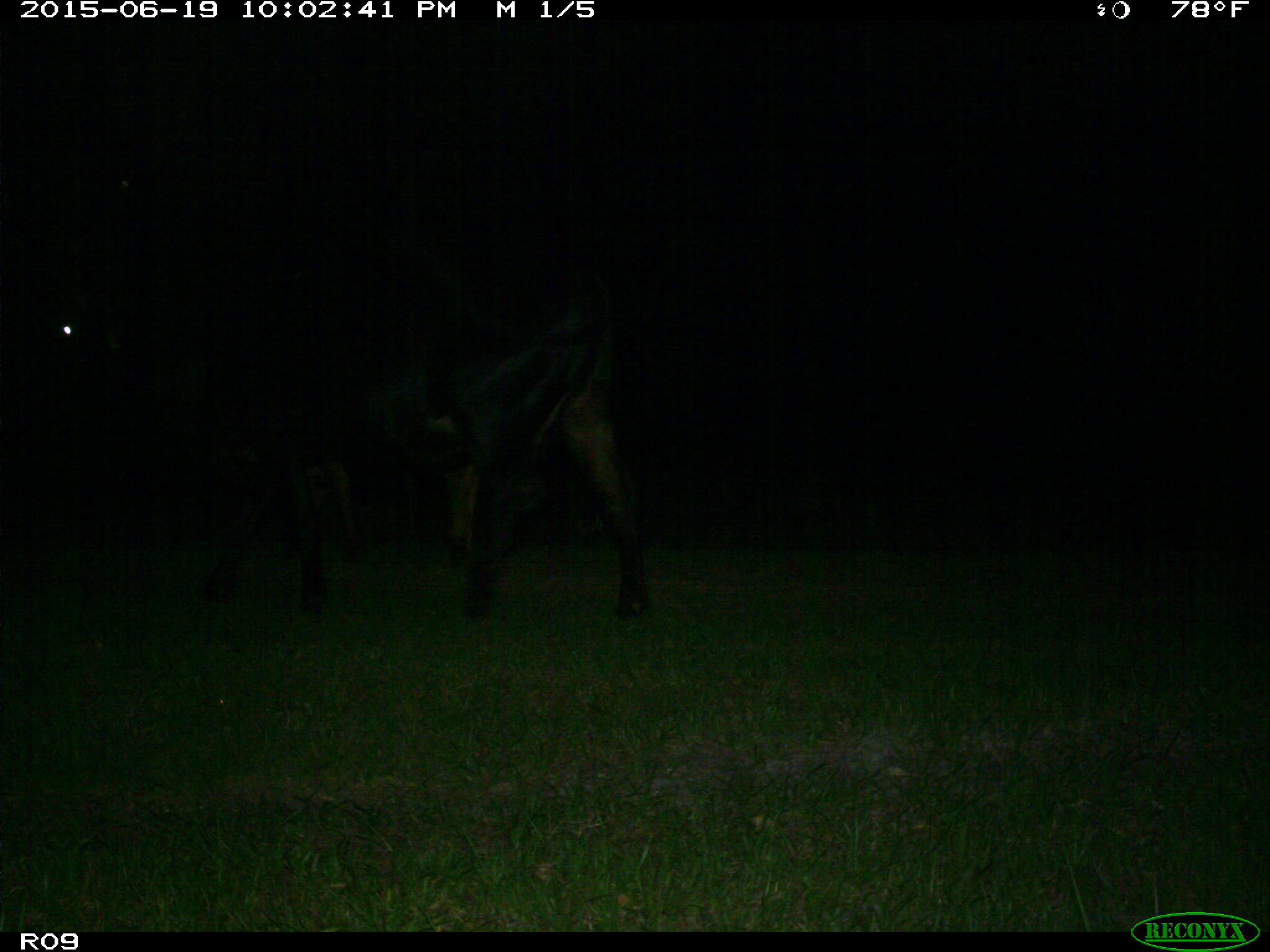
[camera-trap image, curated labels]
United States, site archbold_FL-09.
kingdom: Animalia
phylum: Chordata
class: Mammalia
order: Artiodactyla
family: Bovidae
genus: Bos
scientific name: Bos taurus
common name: domestic cow